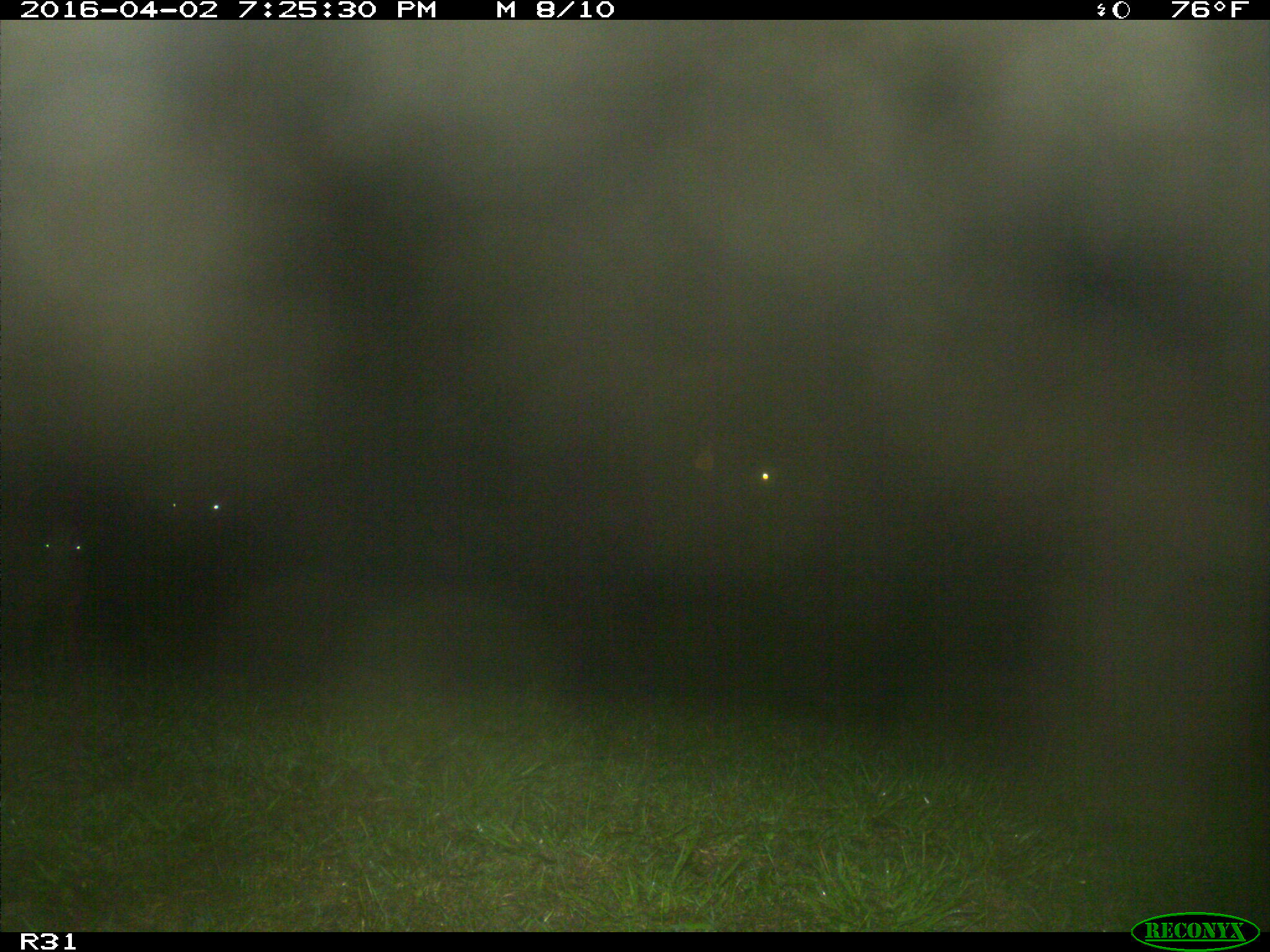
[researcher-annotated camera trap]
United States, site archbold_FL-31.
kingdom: Animalia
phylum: Chordata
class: Mammalia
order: Artiodactyla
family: Bovidae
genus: Bos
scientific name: Bos taurus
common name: domestic cow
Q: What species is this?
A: Bos taurus (domestic cow).